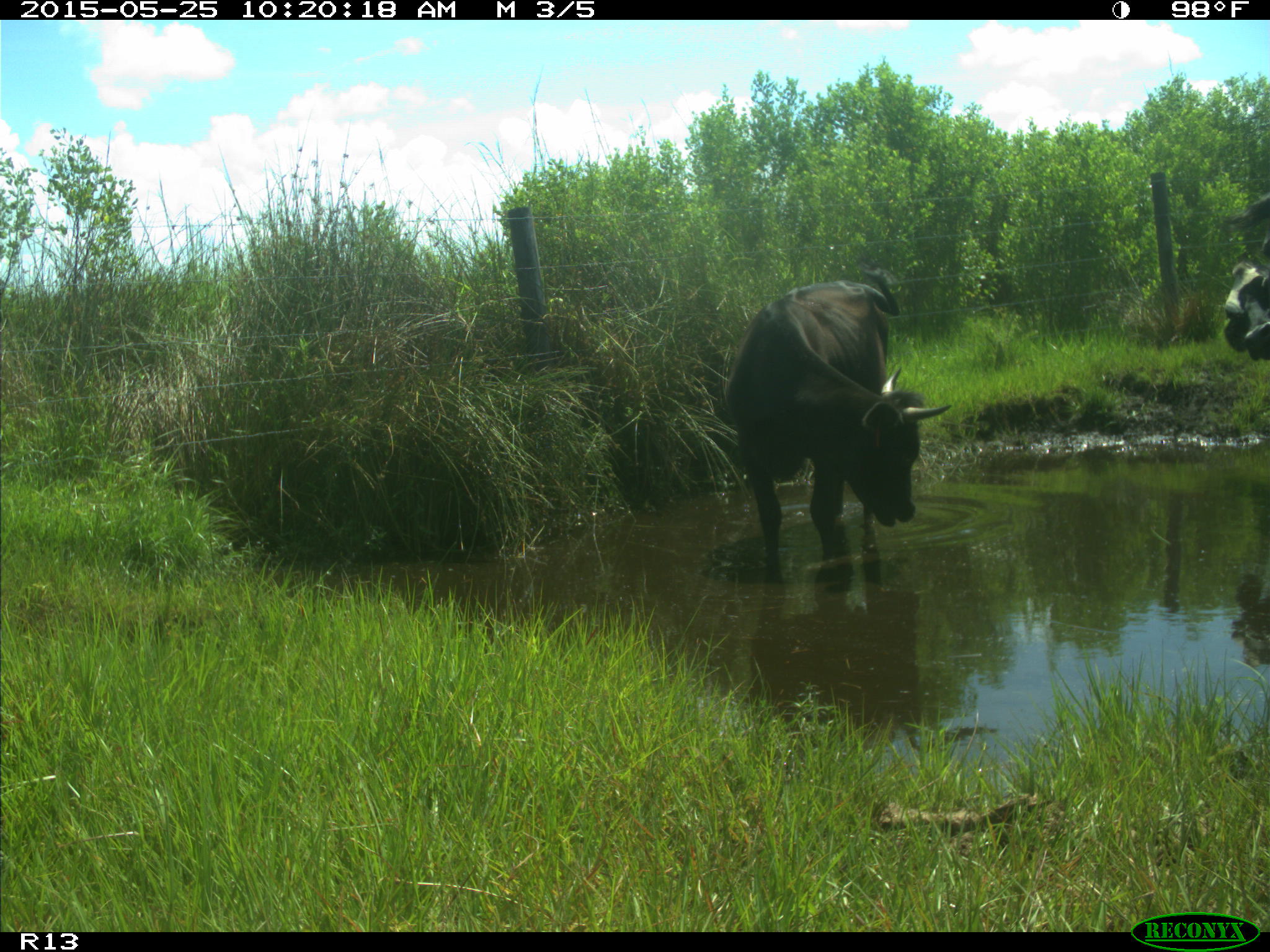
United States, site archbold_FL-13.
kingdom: Animalia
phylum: Chordata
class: Mammalia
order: Artiodactyla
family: Bovidae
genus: Bos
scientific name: Bos taurus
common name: domestic cow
Bos taurus (domestic cow).